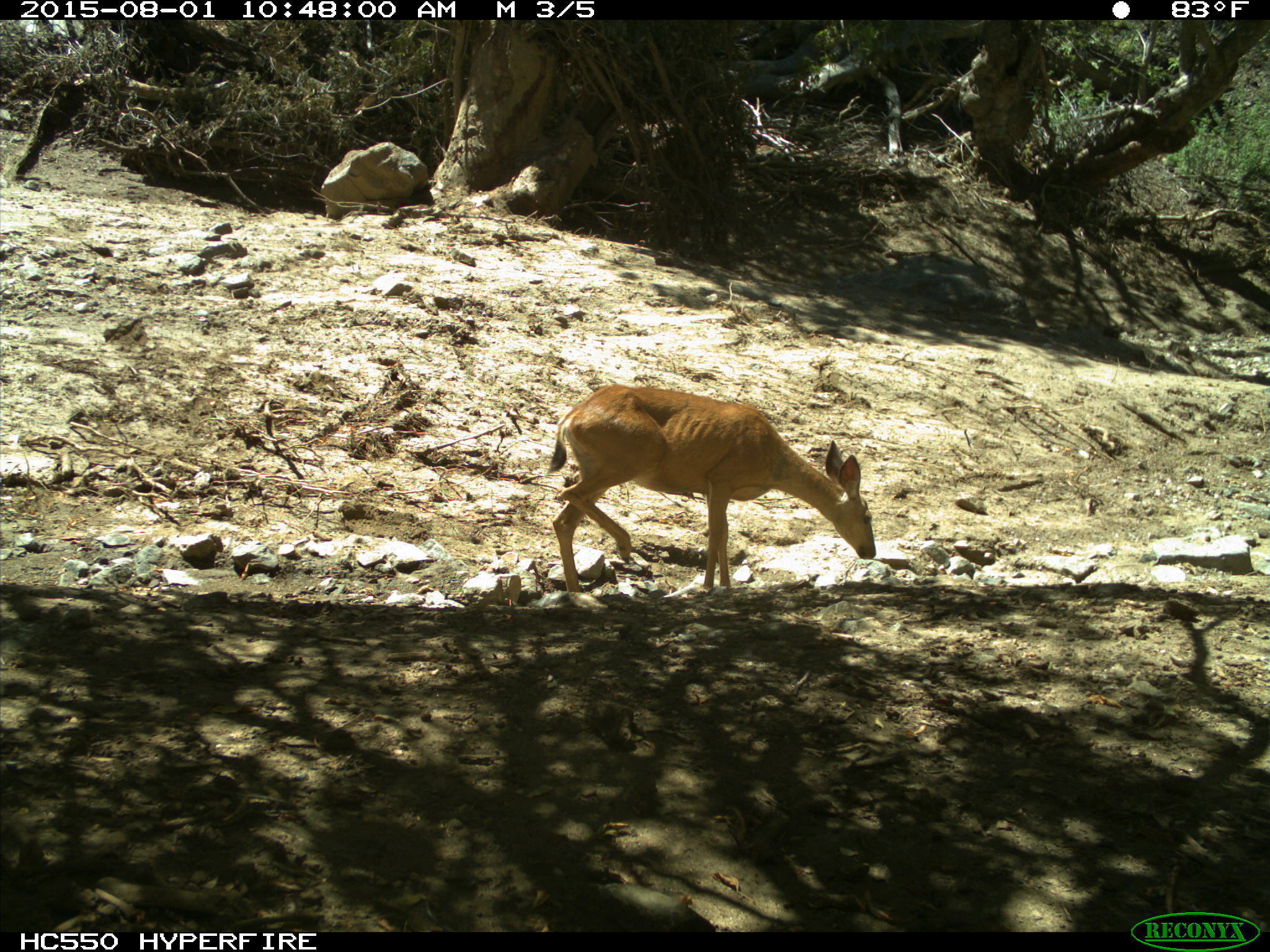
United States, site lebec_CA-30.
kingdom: Animalia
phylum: Chordata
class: Mammalia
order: Artiodactyla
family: Cervidae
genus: Odocoileus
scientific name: Odocoileus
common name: deer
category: unidentified deer